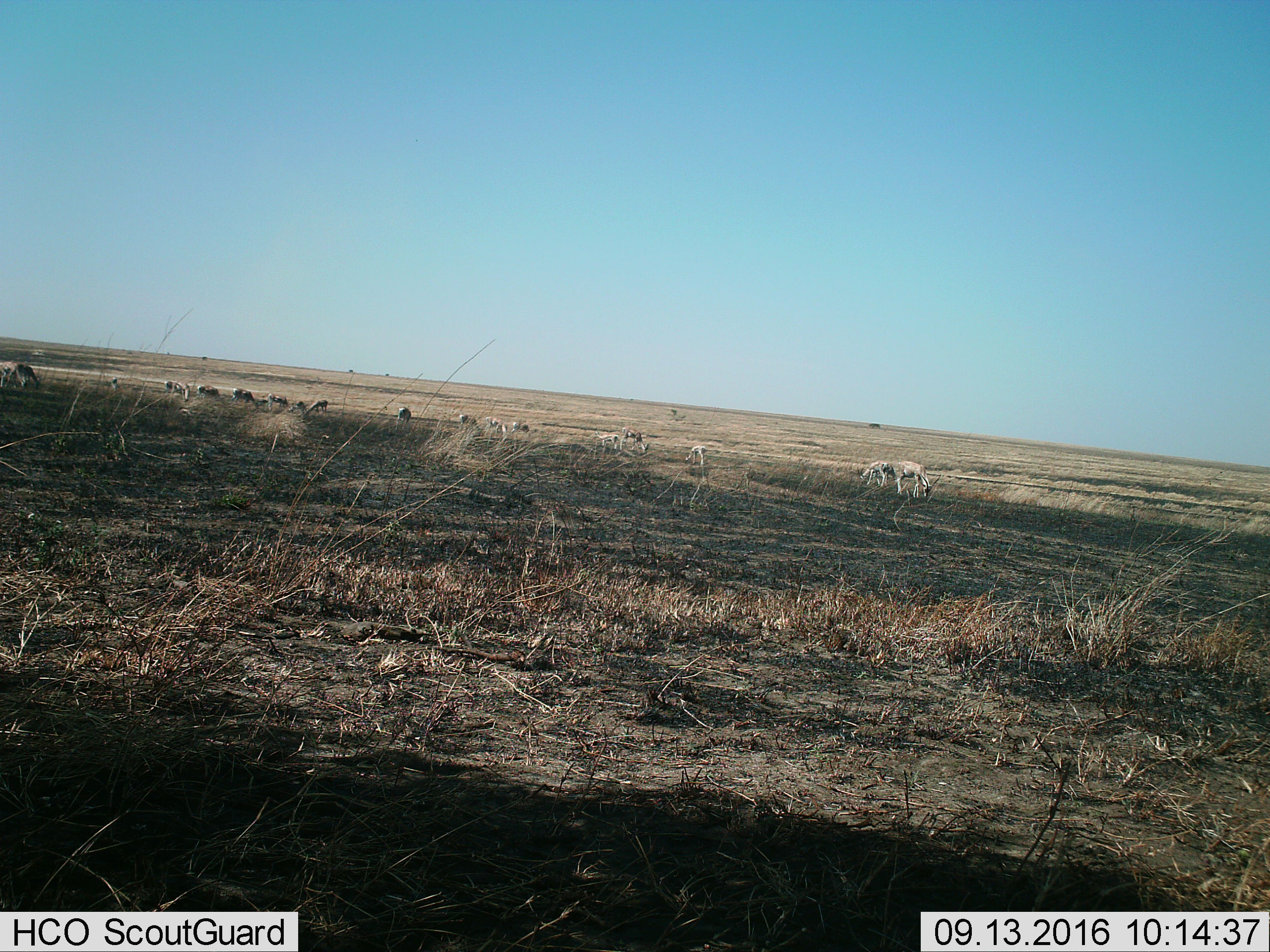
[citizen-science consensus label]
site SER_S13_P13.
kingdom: Animalia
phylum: Chordata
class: Mammalia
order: Artiodactyla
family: Bovidae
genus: Nanger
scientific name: Nanger granti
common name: grant's gazelle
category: gazellegrants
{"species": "gazellegrants (grant's gazelle) (Nanger granti)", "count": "11-50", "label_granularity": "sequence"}